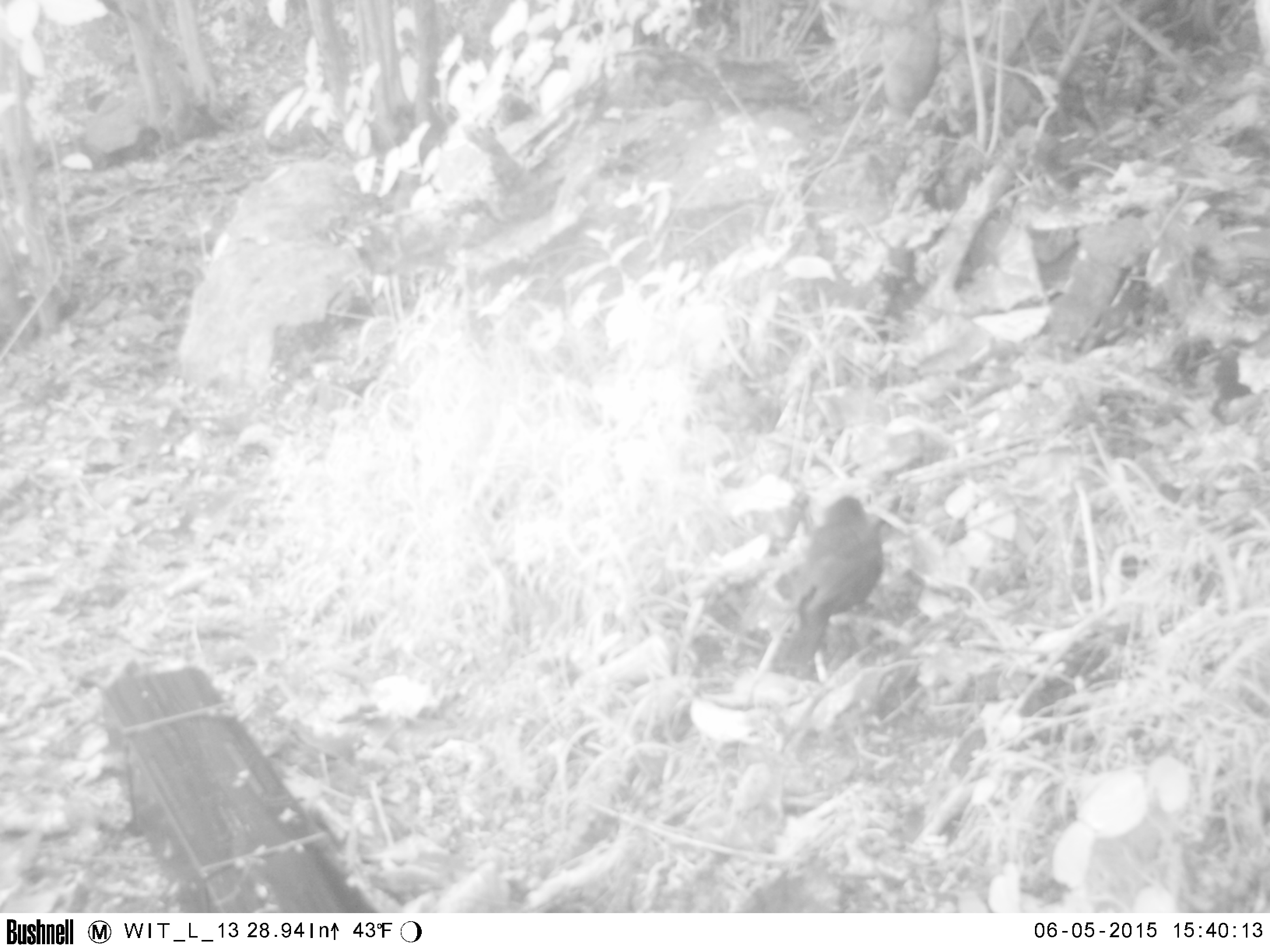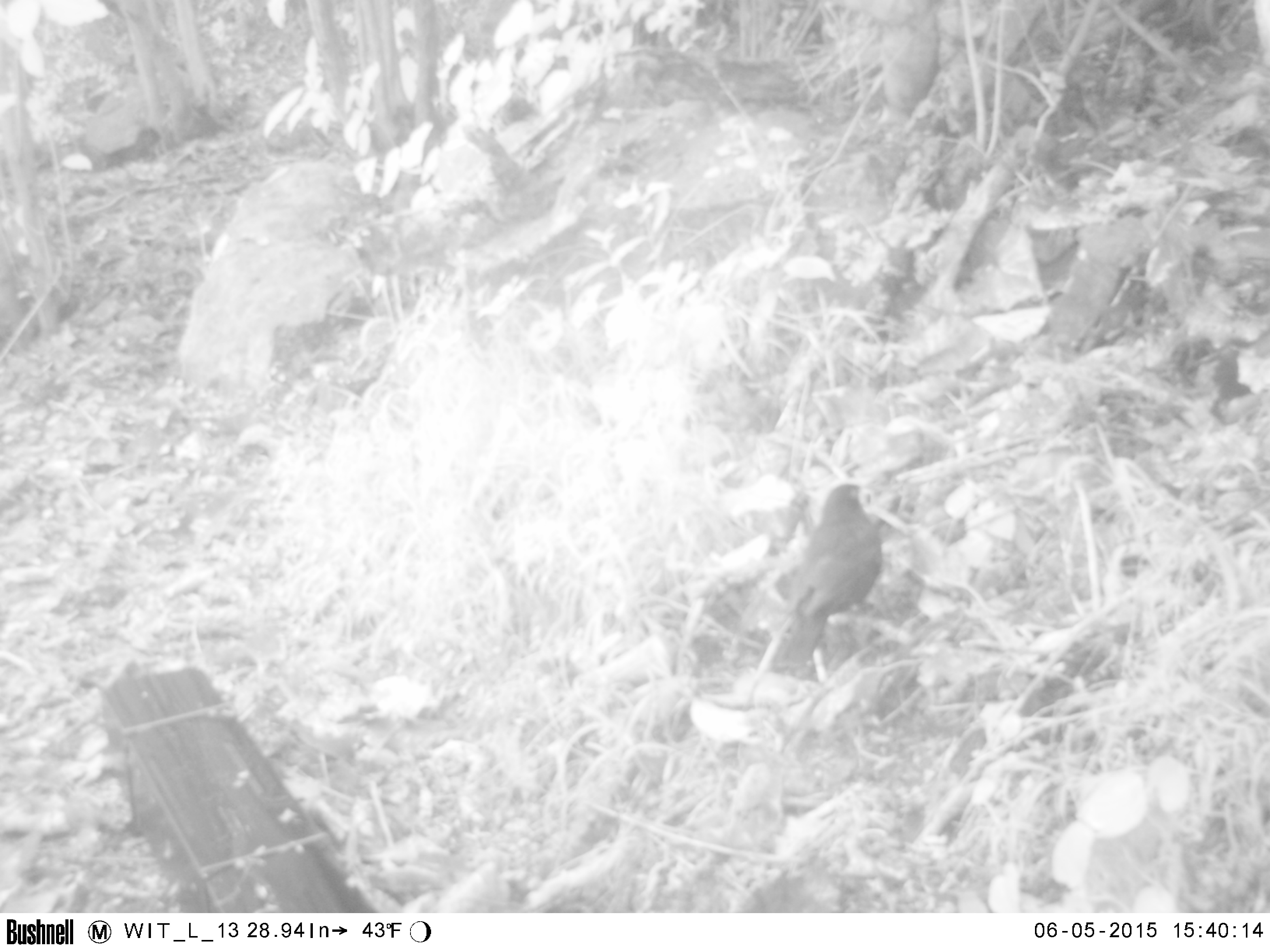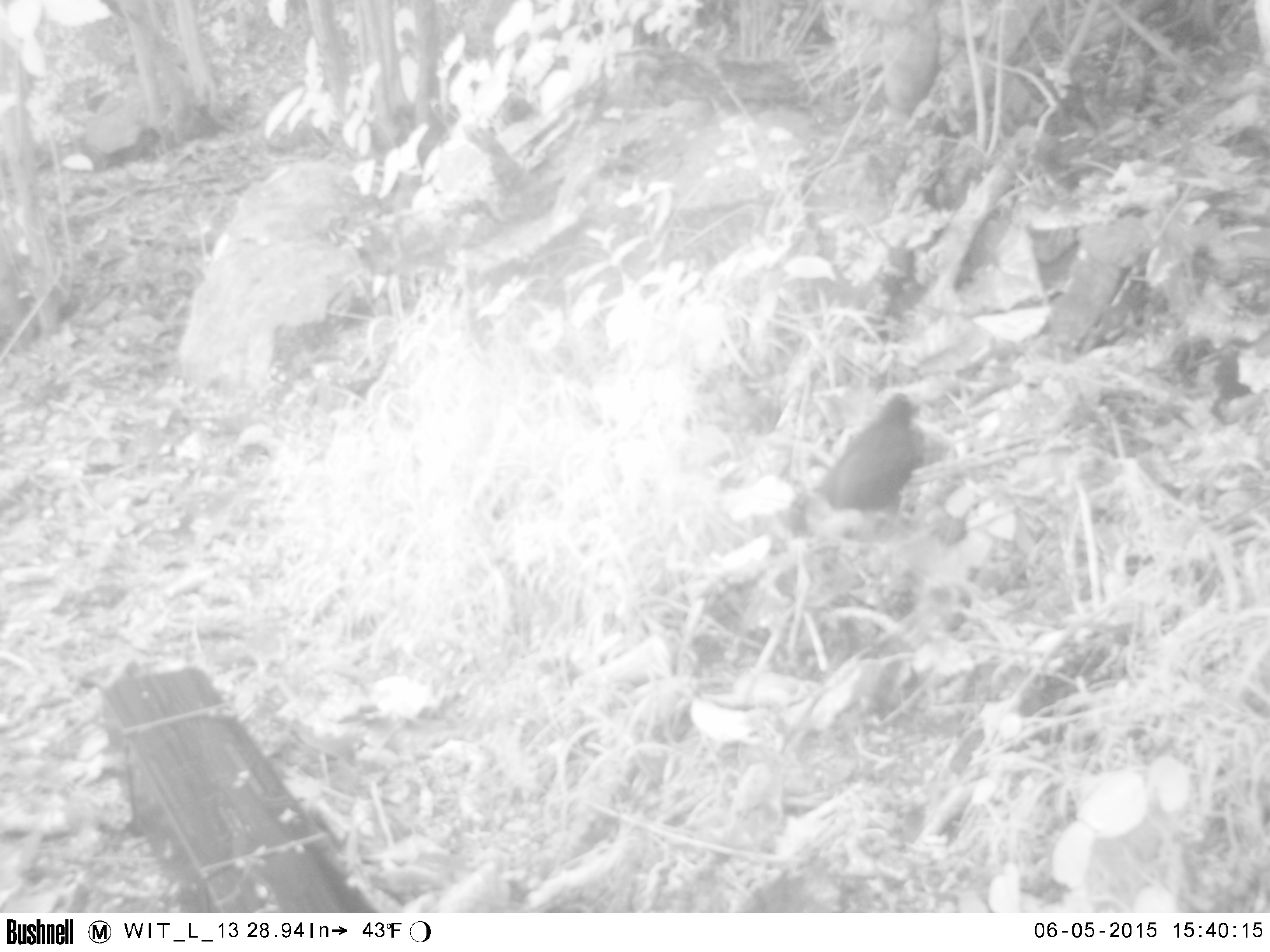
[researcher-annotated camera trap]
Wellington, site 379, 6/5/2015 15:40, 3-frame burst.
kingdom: Animalia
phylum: Chordata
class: Aves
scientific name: Aves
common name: bird